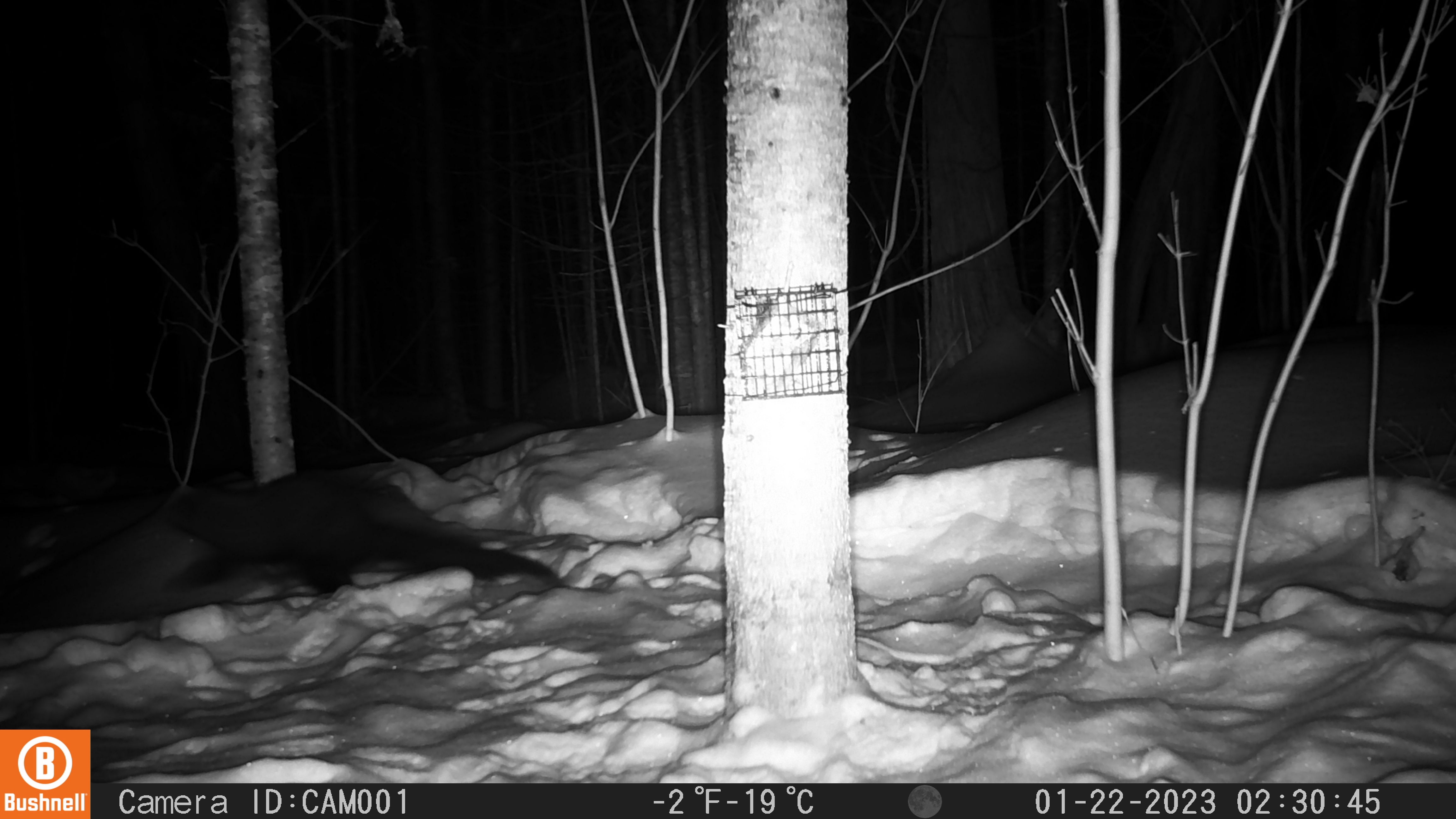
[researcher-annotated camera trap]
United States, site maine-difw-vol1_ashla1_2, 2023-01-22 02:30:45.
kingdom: Animalia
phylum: Chordata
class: Mammalia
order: Carnivora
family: Mustelidae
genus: Pekania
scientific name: Pekania pennanti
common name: fisher